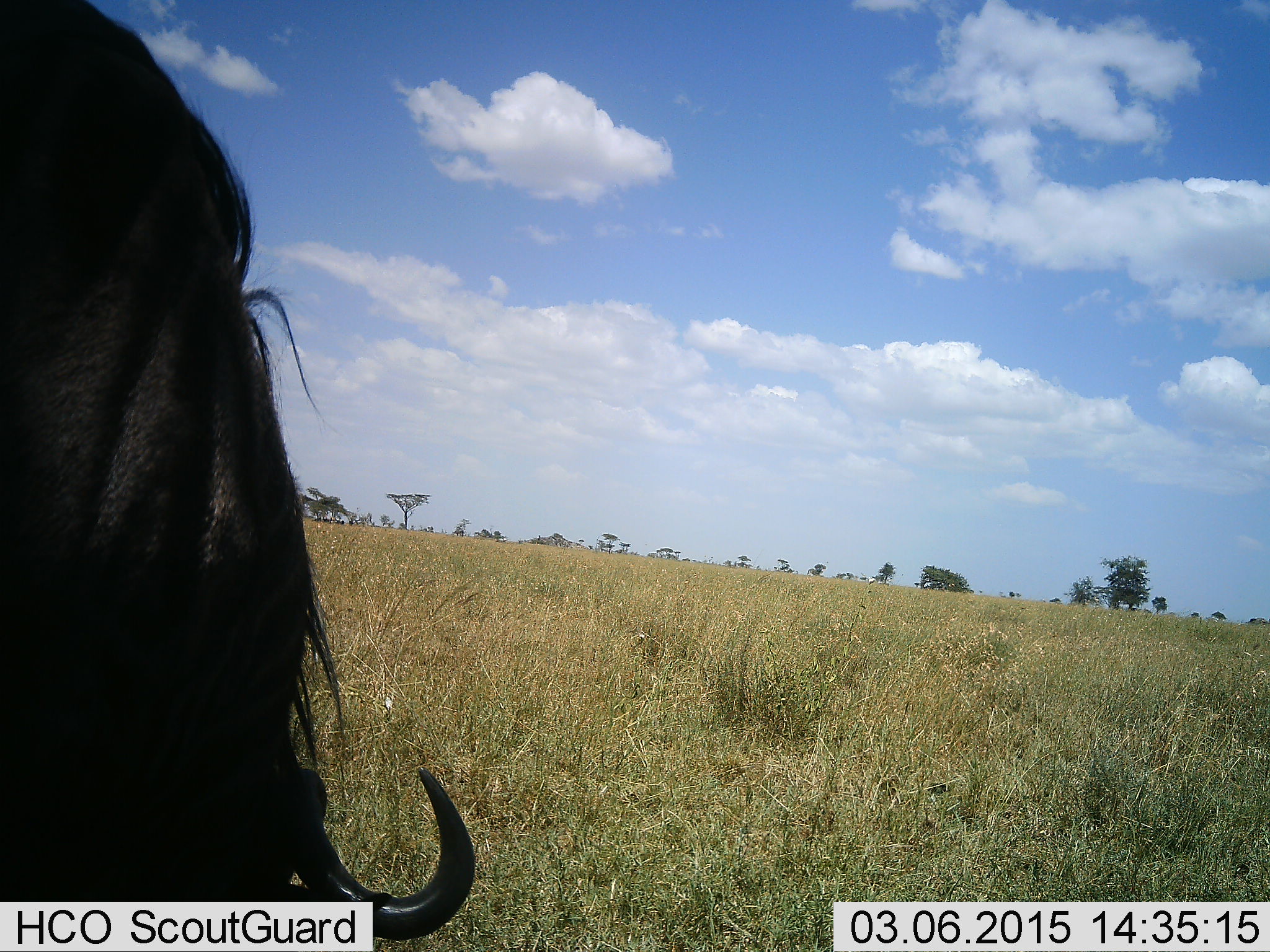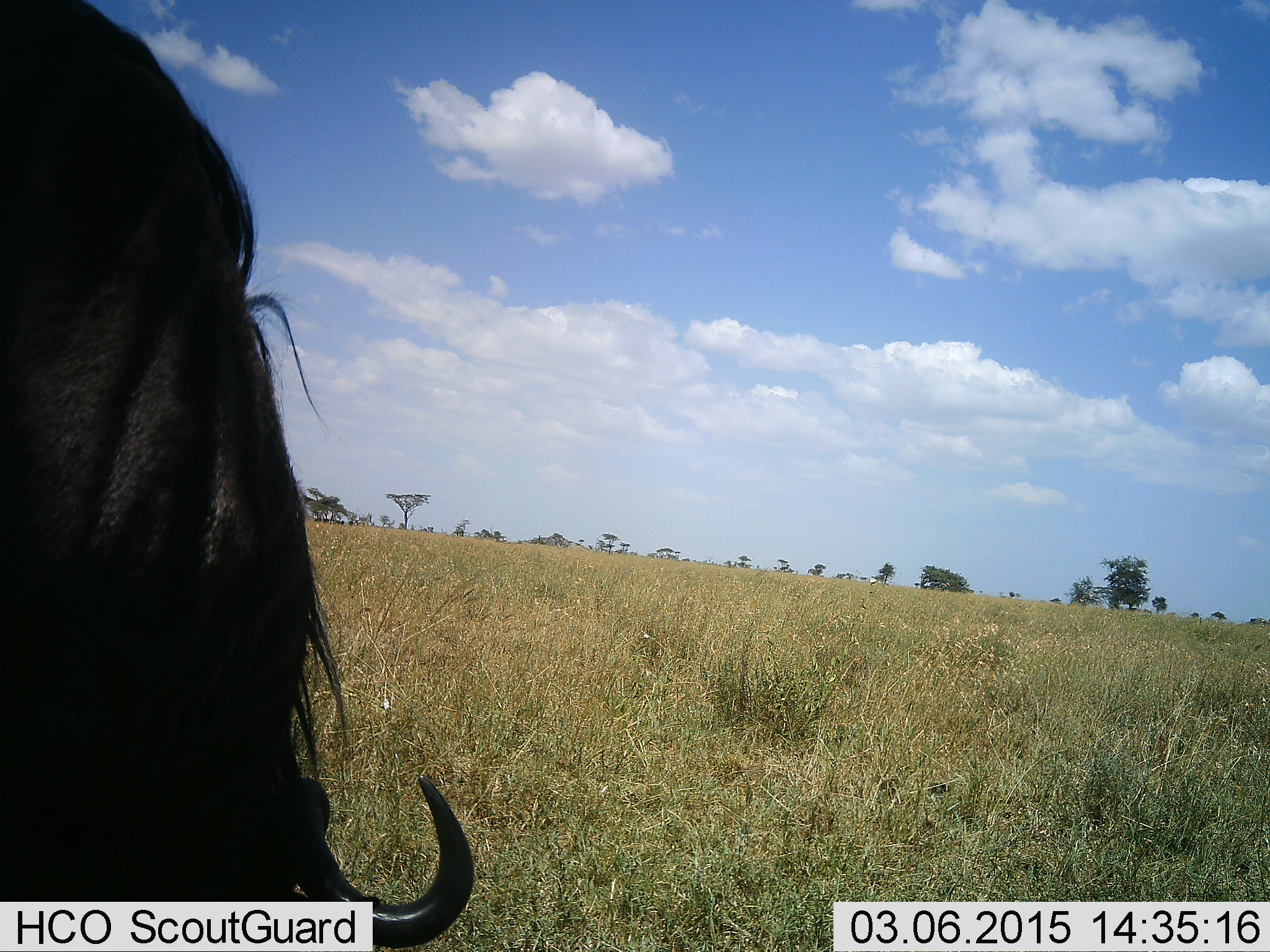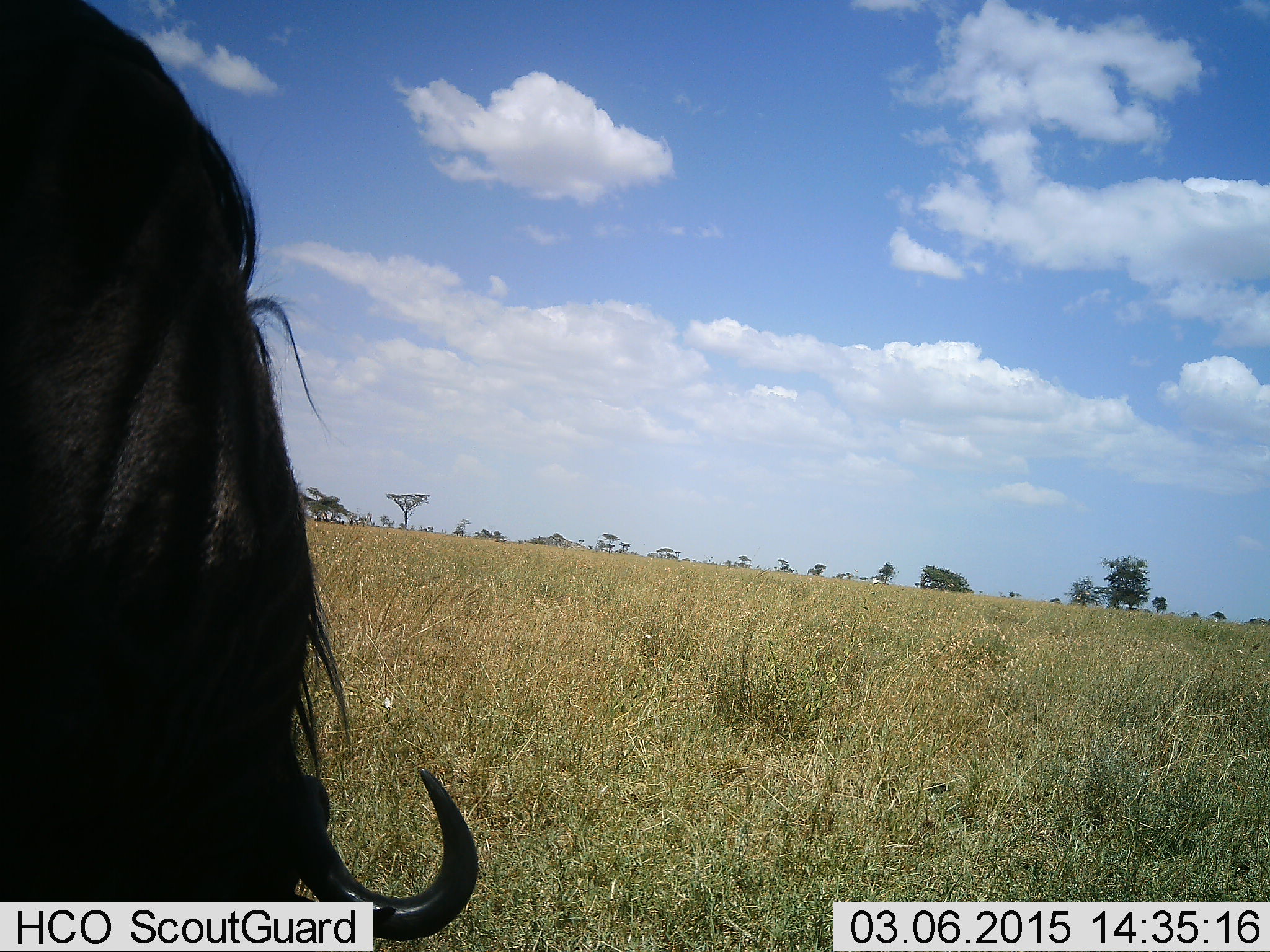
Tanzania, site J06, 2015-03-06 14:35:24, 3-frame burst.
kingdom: Animalia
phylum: Chordata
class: Mammalia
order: Artiodactyla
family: Bovidae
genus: Connochaetes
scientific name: Connochaetes taurinus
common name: blue wildebeest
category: wildebeest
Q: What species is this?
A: Wildebeest (blue wildebeest) (Connochaetes taurinus).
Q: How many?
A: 1.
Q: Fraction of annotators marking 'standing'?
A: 30%.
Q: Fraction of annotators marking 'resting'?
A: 0%.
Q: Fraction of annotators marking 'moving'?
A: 10%.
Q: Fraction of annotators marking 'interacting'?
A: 0%.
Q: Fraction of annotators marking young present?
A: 0%.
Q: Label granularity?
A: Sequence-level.